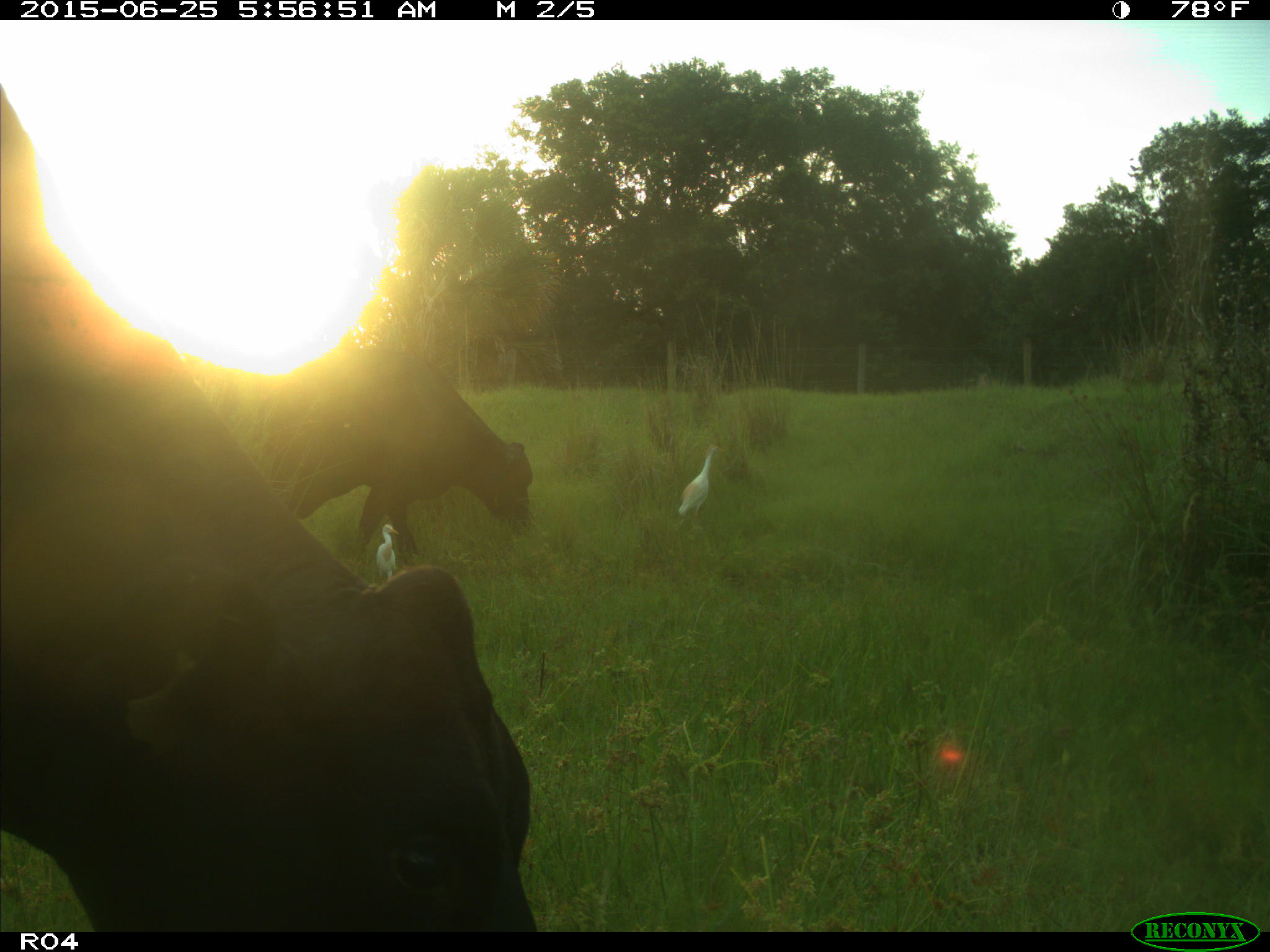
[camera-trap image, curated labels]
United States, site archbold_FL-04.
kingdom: Animalia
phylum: Chordata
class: Mammalia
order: Artiodactyla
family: Bovidae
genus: Bos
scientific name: Bos taurus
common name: domestic cow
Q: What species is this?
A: Bos taurus (domestic cow).